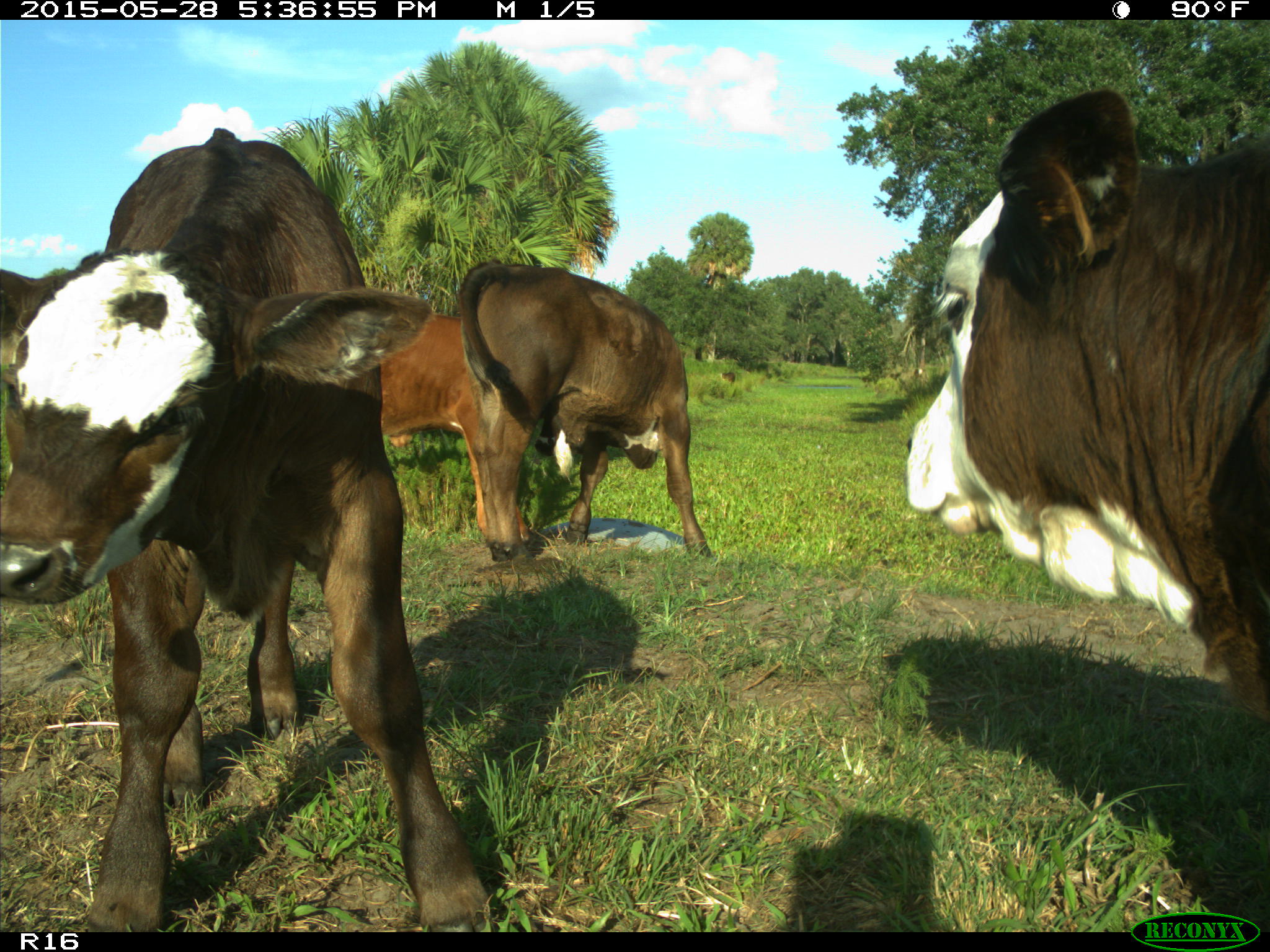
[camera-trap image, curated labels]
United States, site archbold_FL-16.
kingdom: Animalia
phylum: Chordata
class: Mammalia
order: Artiodactyla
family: Bovidae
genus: Bos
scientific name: Bos taurus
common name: domestic cow